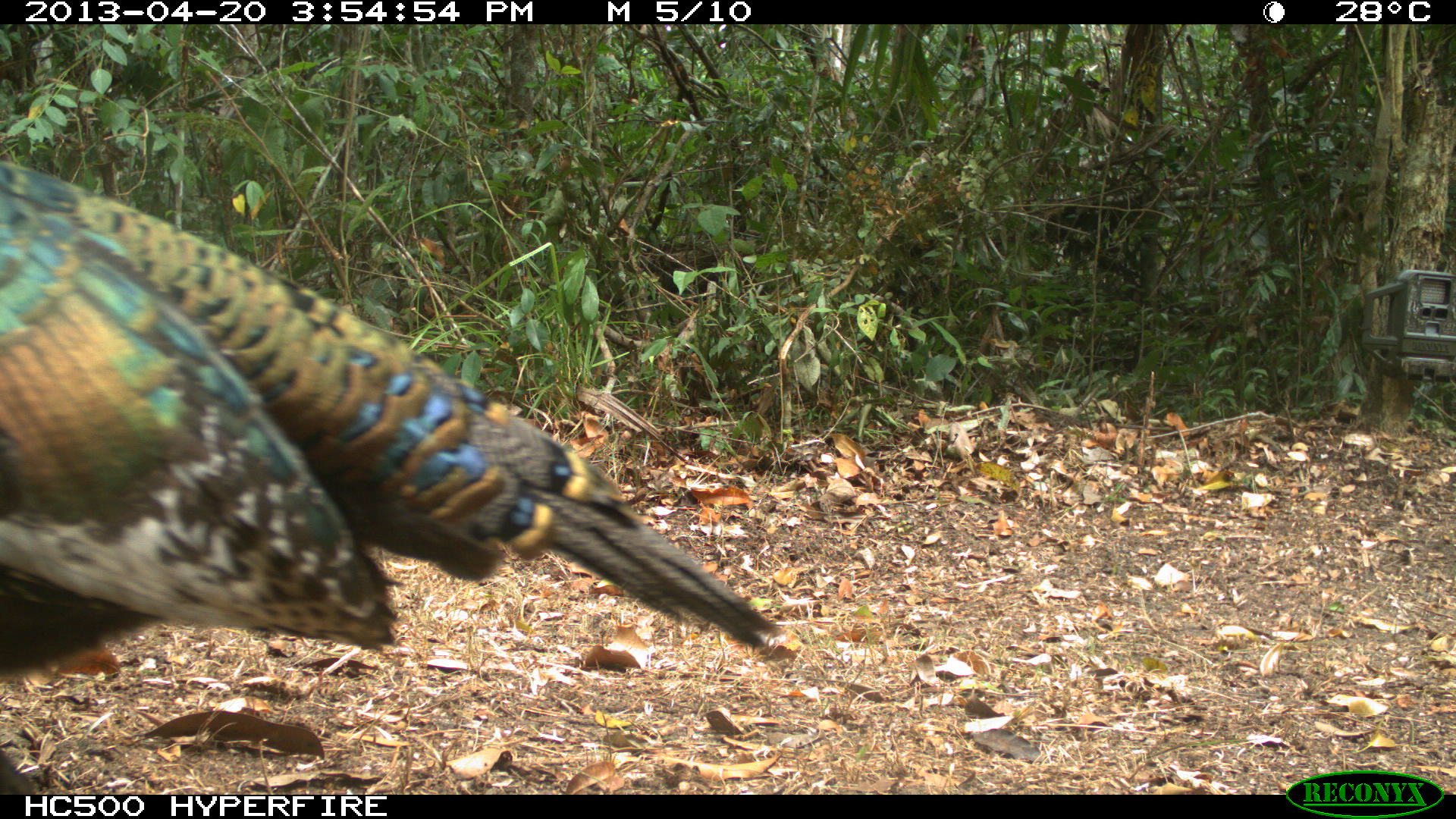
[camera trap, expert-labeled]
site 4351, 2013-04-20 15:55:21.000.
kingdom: Animalia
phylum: Chordata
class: Aves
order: Galliformes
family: Phasianidae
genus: Meleagris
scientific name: Meleagris ocellata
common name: ocellated turkey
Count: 3.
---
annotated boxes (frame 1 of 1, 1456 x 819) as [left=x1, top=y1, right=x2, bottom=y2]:
meleagris ocellata: [left=0, top=161, right=776, bottom=792]